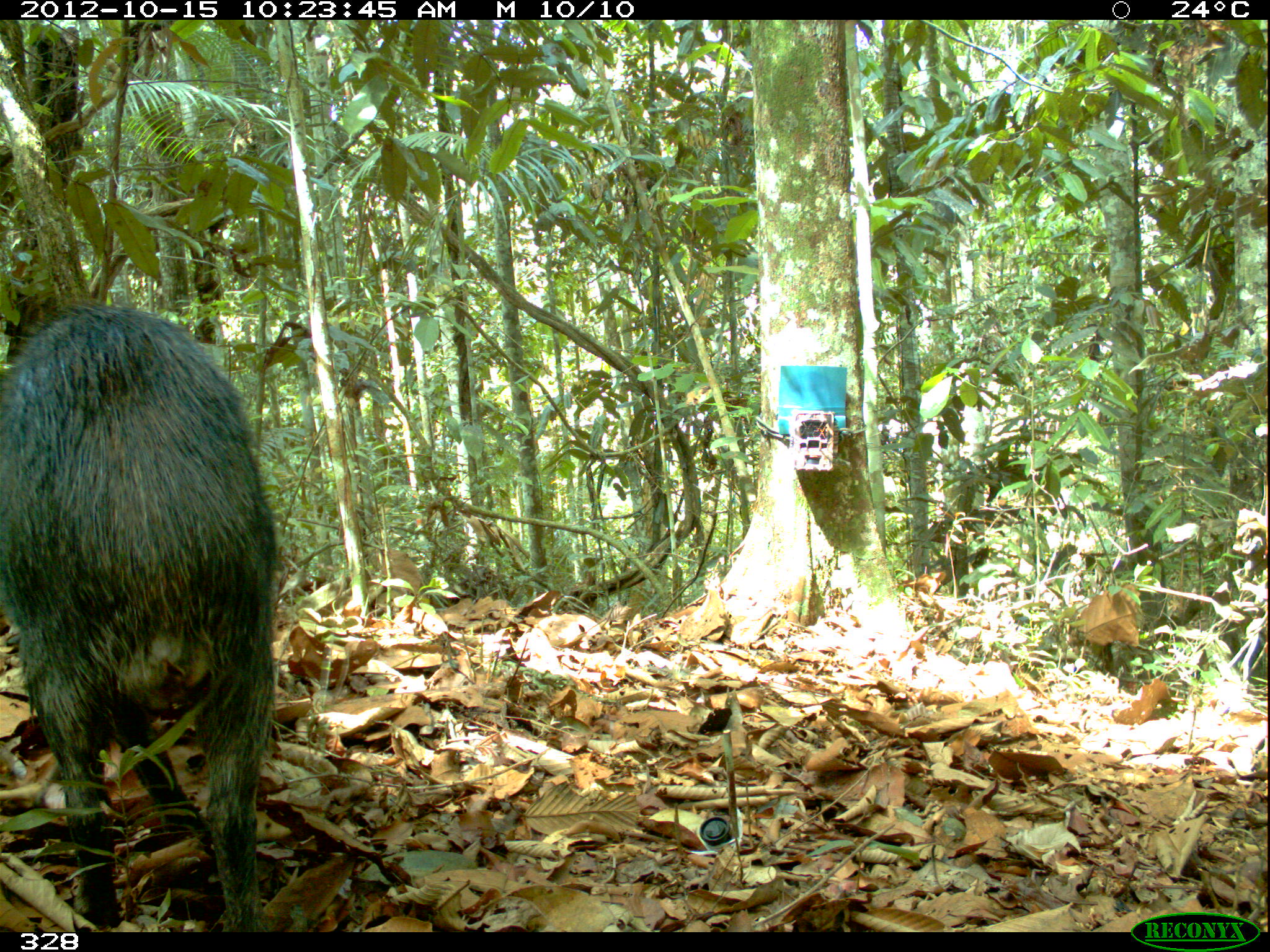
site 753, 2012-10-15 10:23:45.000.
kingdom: Animalia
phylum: Chordata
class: Mammalia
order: Artiodactyla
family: Tayassuidae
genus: Tayassu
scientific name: Tayassu pecari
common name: white-lipped peccary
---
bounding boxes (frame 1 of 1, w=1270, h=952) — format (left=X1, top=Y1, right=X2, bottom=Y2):
tayassu pecari: (left=0, top=302, right=279, bottom=929)